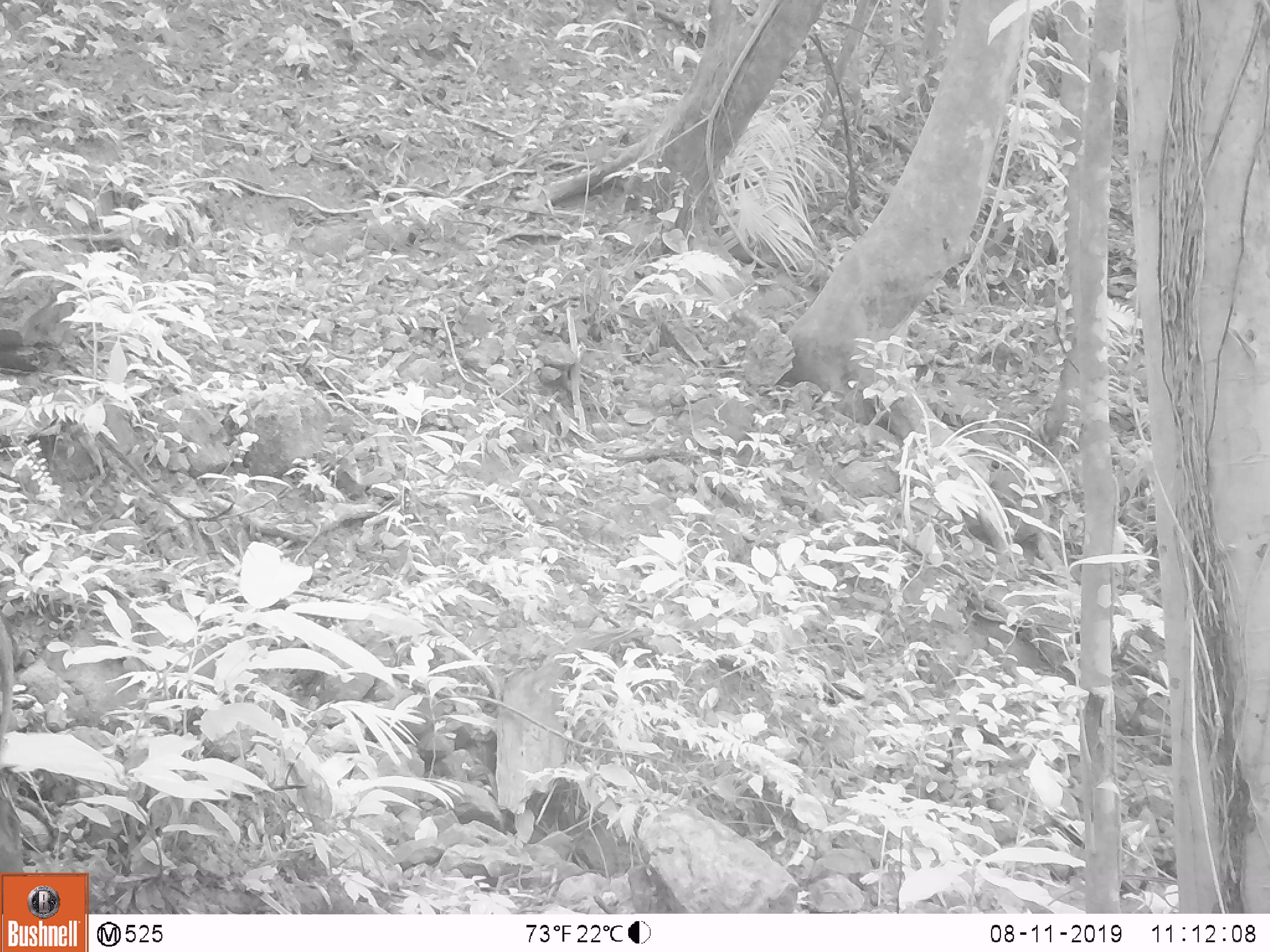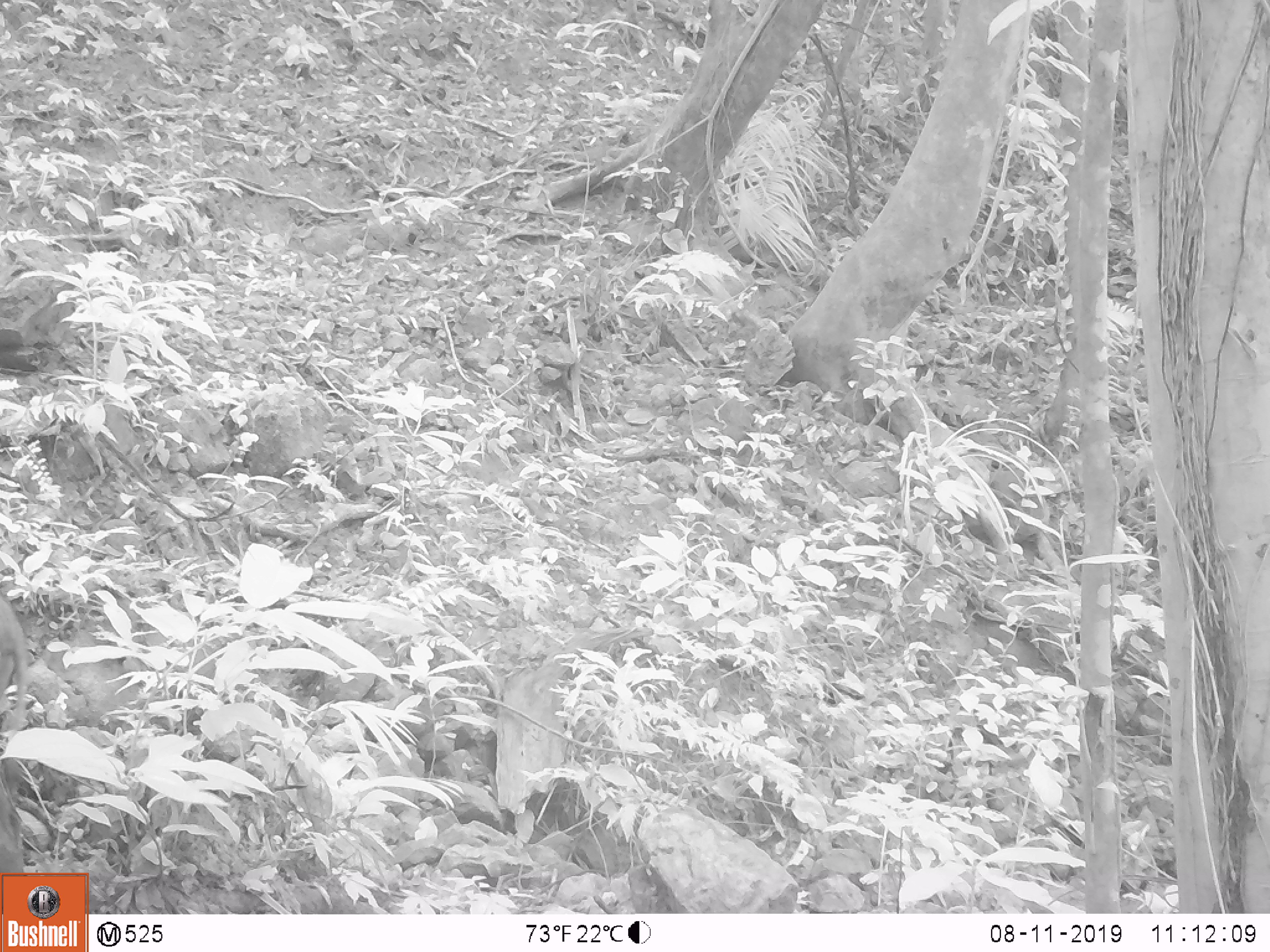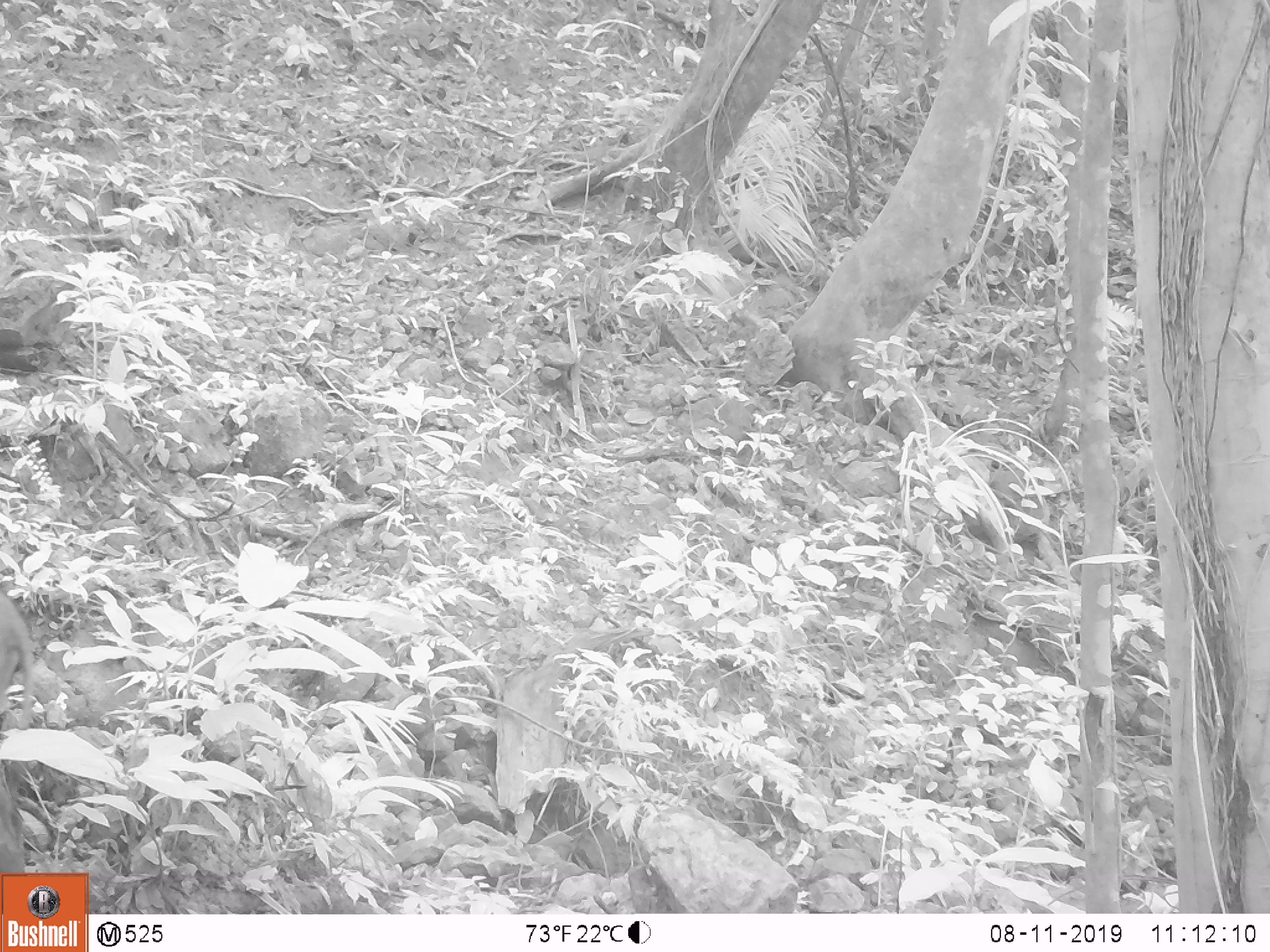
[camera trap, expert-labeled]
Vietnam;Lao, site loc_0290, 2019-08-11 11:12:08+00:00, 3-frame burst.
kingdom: Animalia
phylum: Chordata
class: Mammalia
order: Artiodactyla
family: Suidae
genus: Sus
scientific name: Sus scrofa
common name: eurasian wild pig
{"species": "eurasian wild pig (Sus scrofa)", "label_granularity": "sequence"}